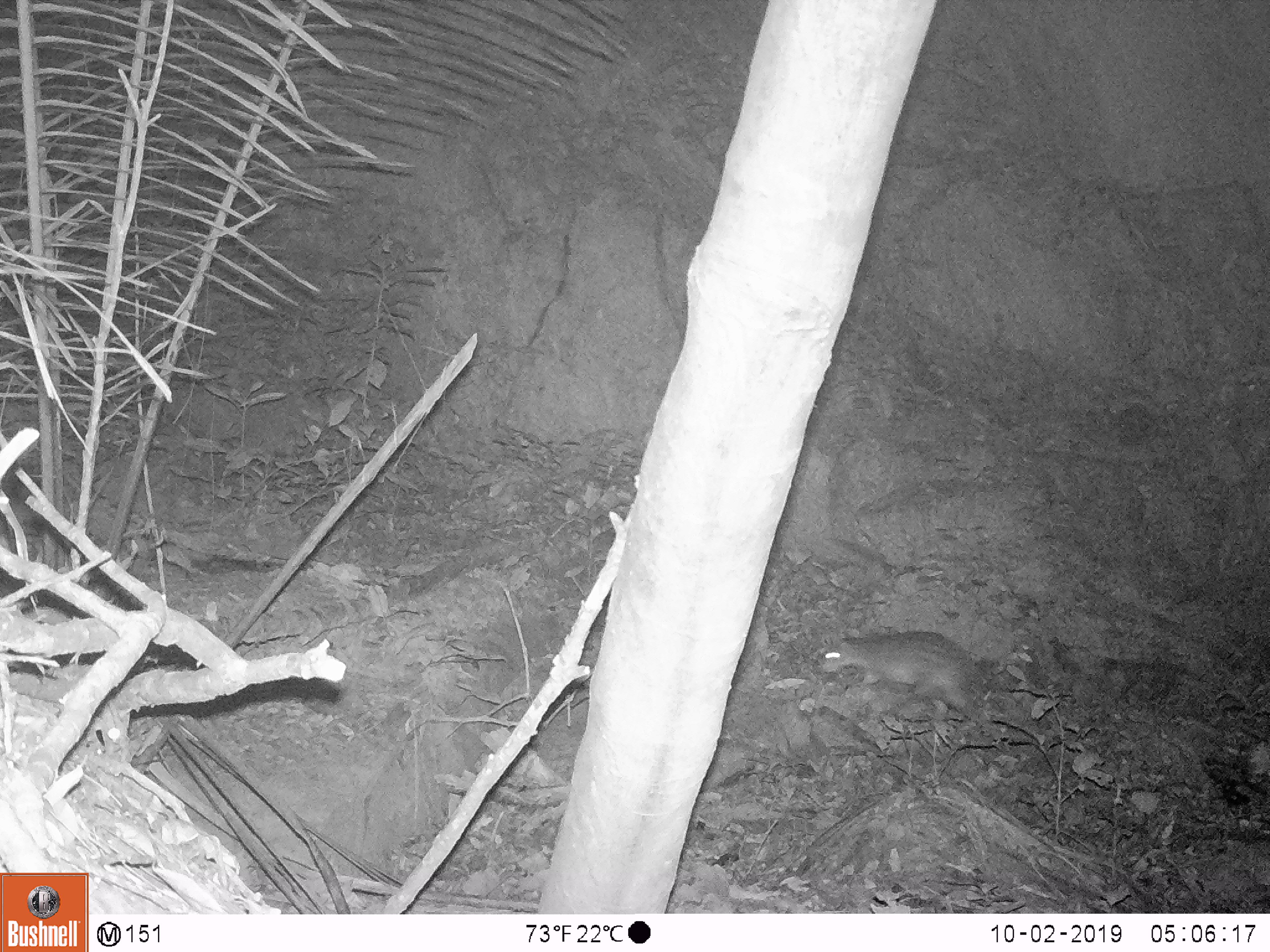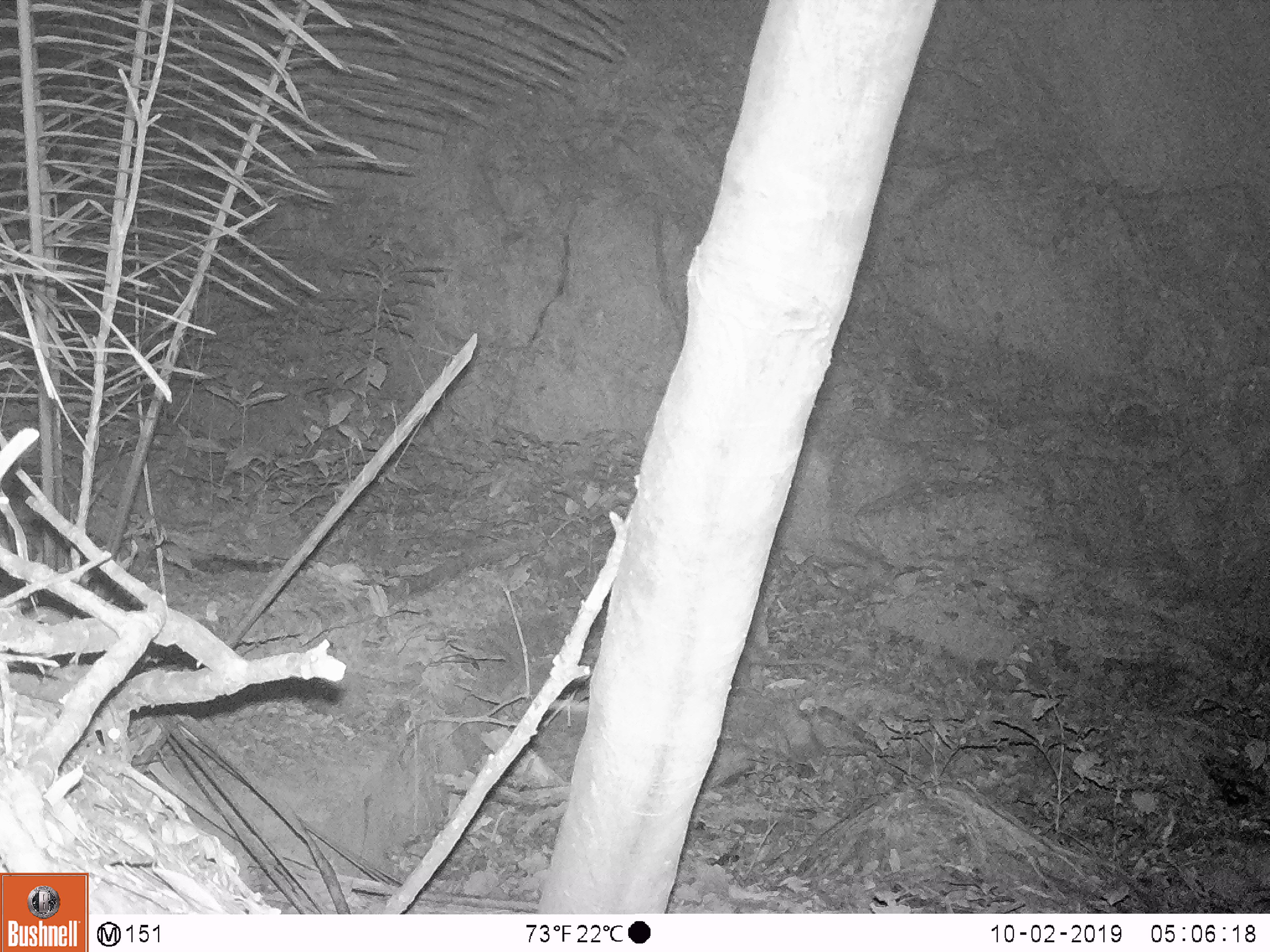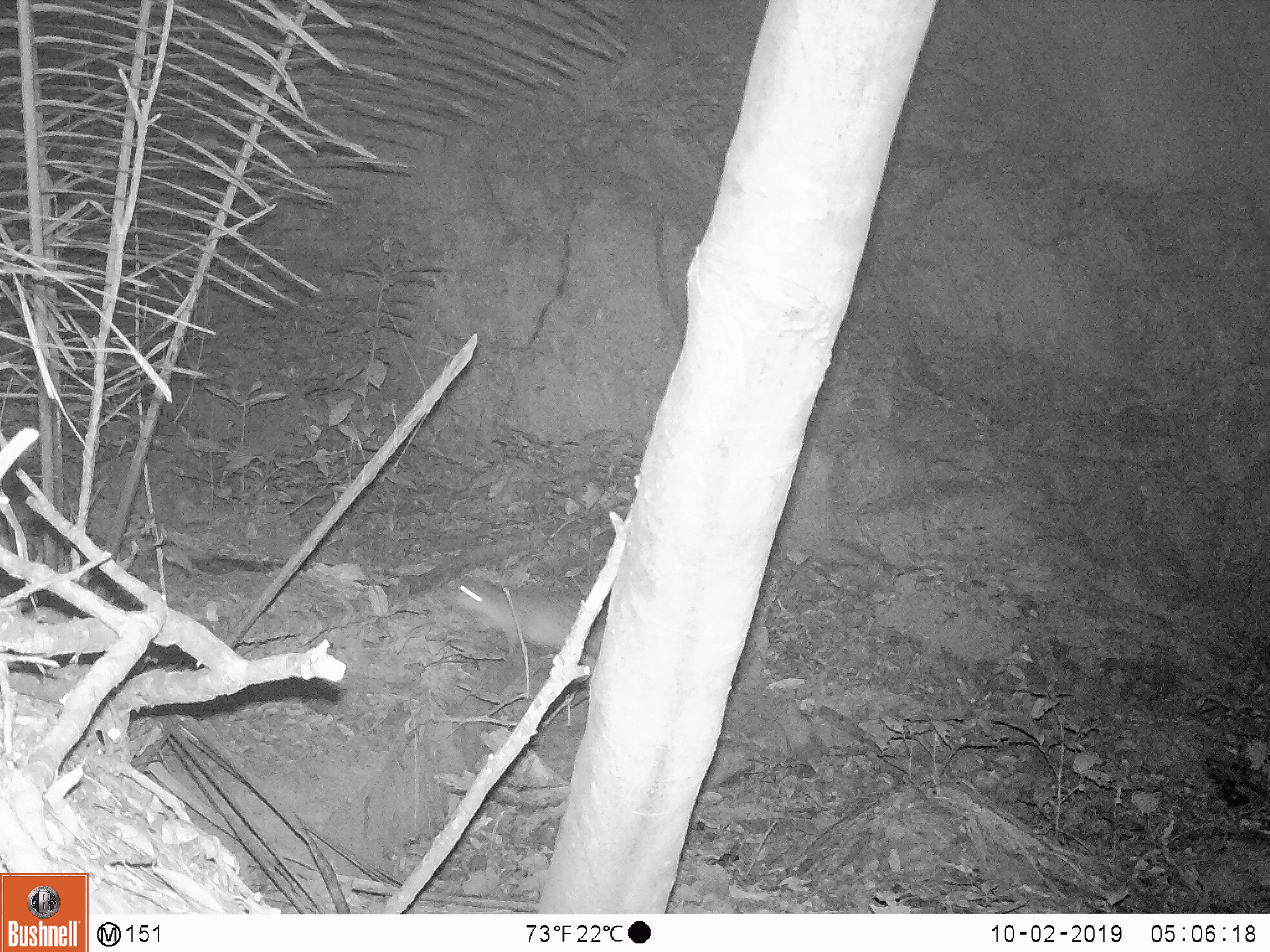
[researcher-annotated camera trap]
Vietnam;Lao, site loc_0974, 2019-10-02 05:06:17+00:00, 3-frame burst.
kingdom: Animalia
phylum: Chordata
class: Mammalia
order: Rodentia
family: Hystricidae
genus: Atherurus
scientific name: Atherurus macrourus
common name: asiatic brush-tailed porcupine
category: asiatic brush tailed porcupine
Asiatic brush tailed porcupine (asiatic brush-tailed porcupine) (Atherurus macrourus). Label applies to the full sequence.